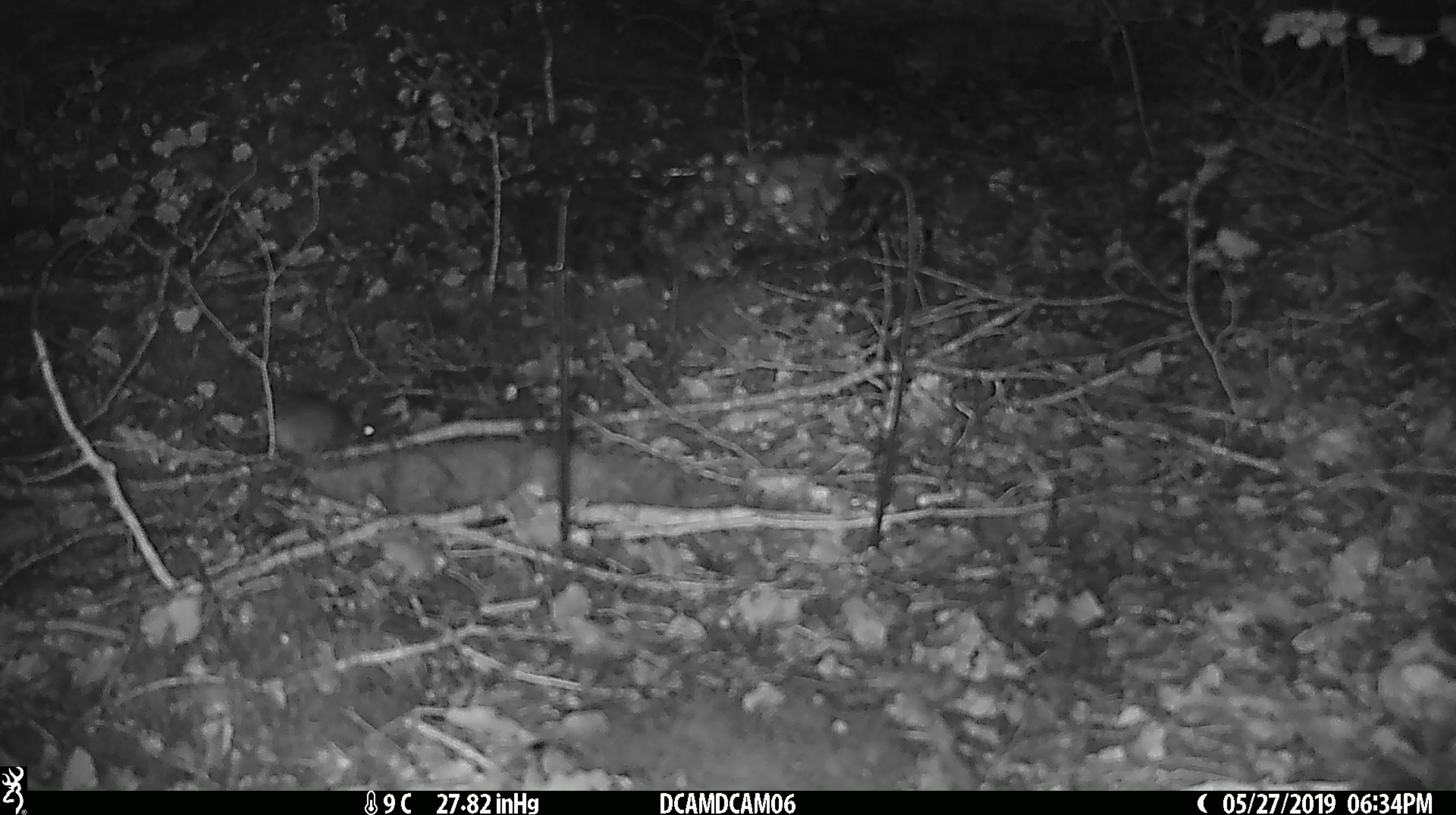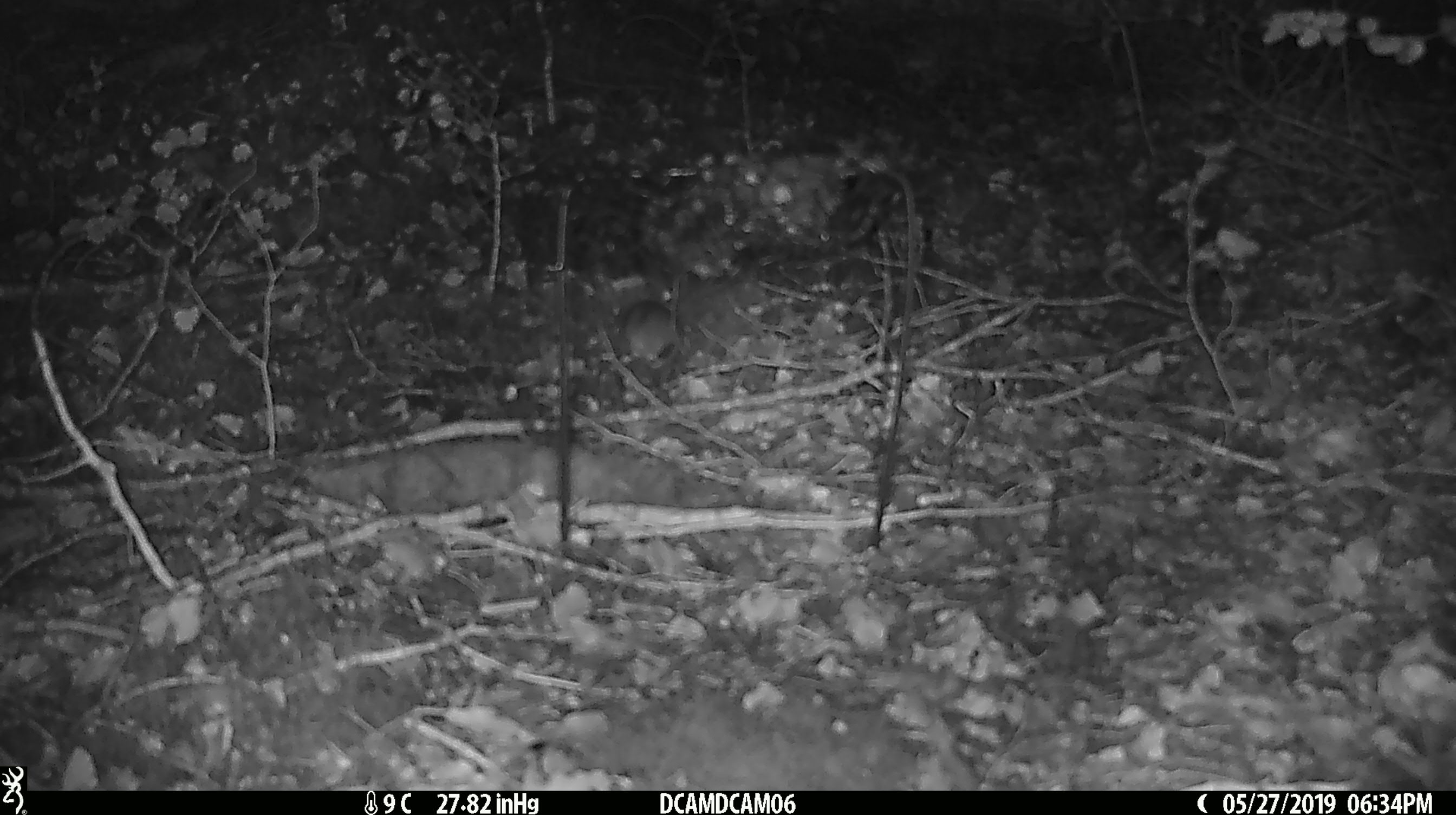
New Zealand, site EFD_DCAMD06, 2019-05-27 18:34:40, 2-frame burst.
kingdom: Animalia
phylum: Chordata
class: Mammalia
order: Rodentia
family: Muridae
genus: Mus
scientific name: Mus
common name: mouse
Mouse (Mus).